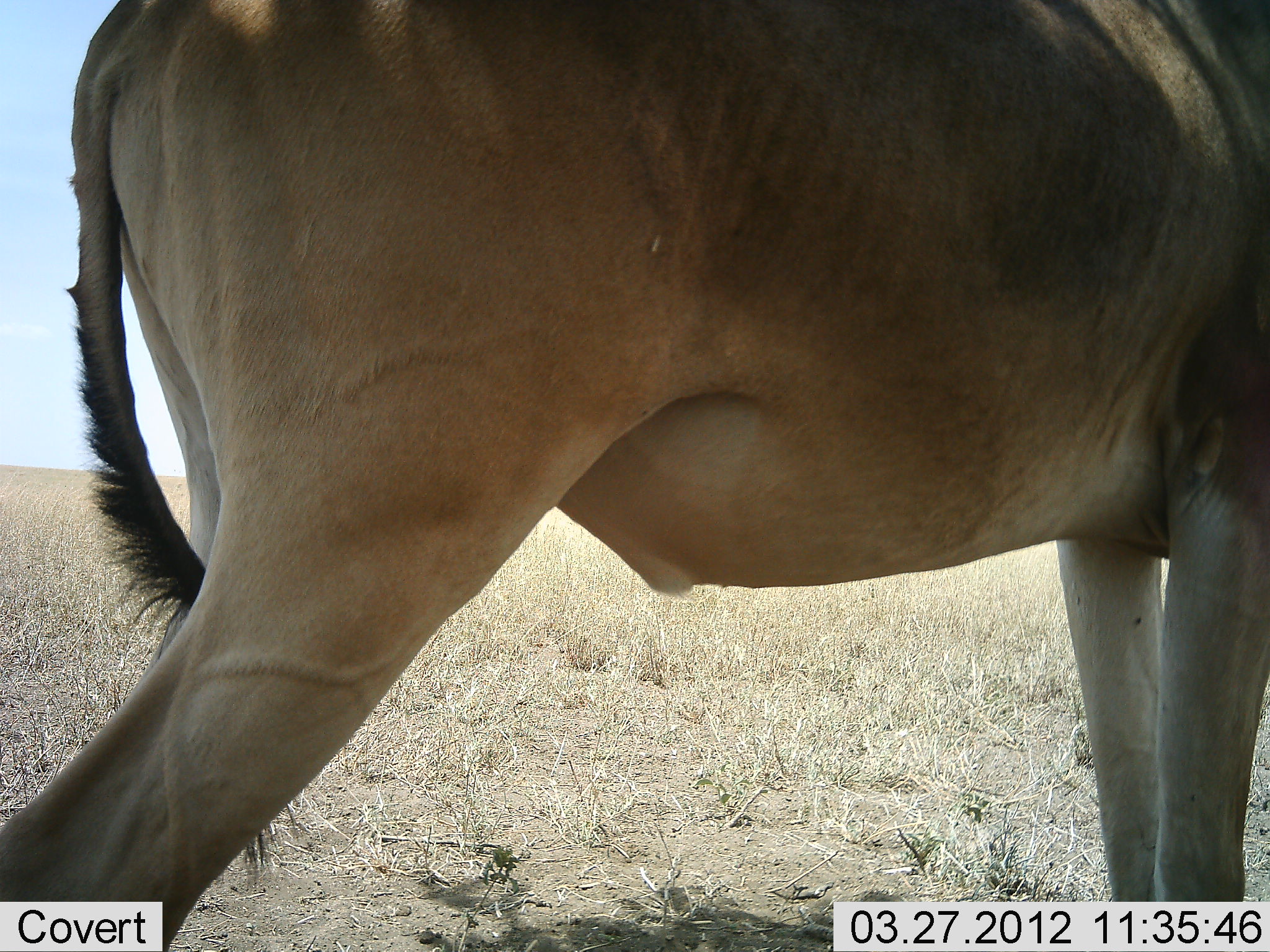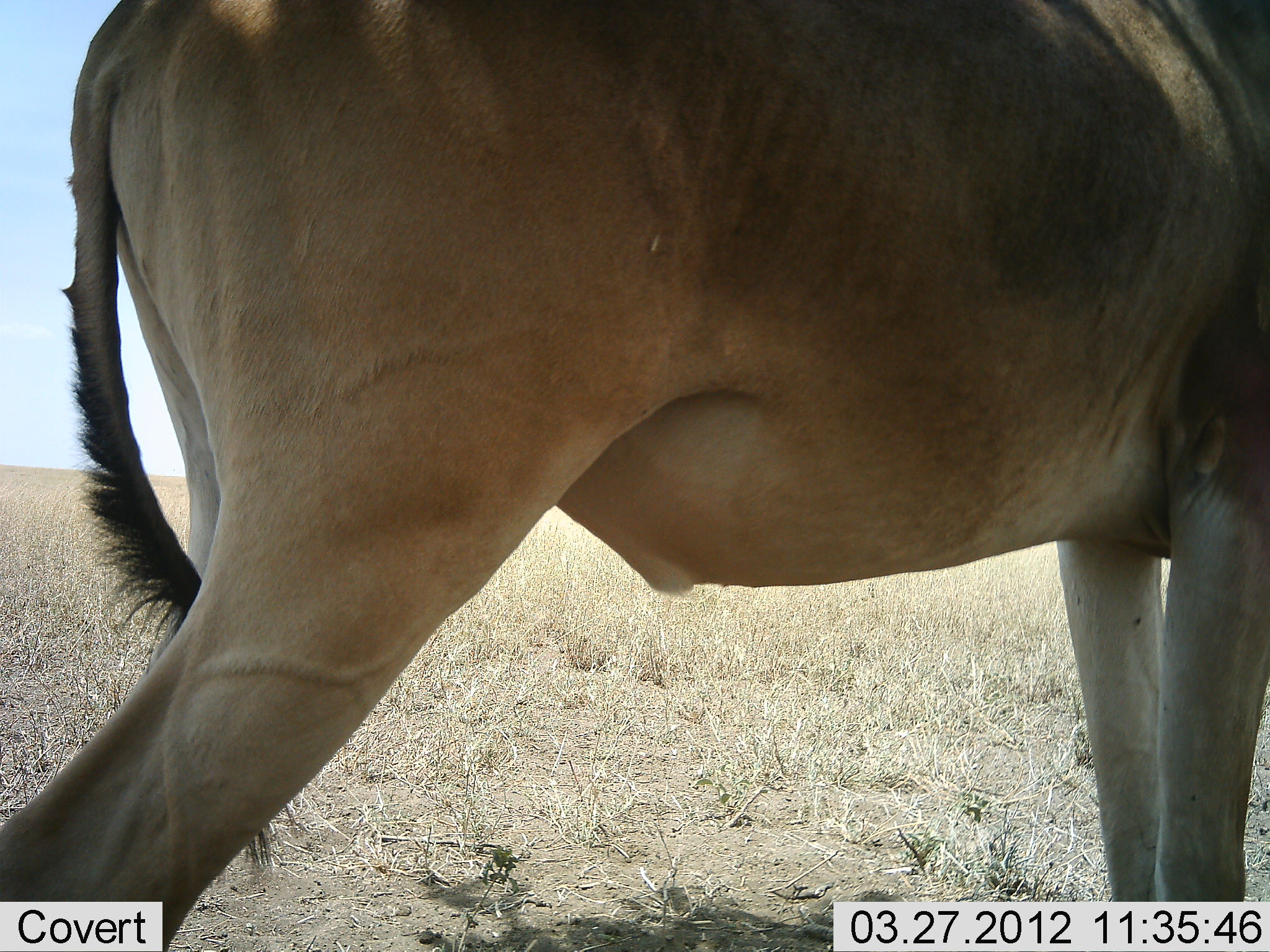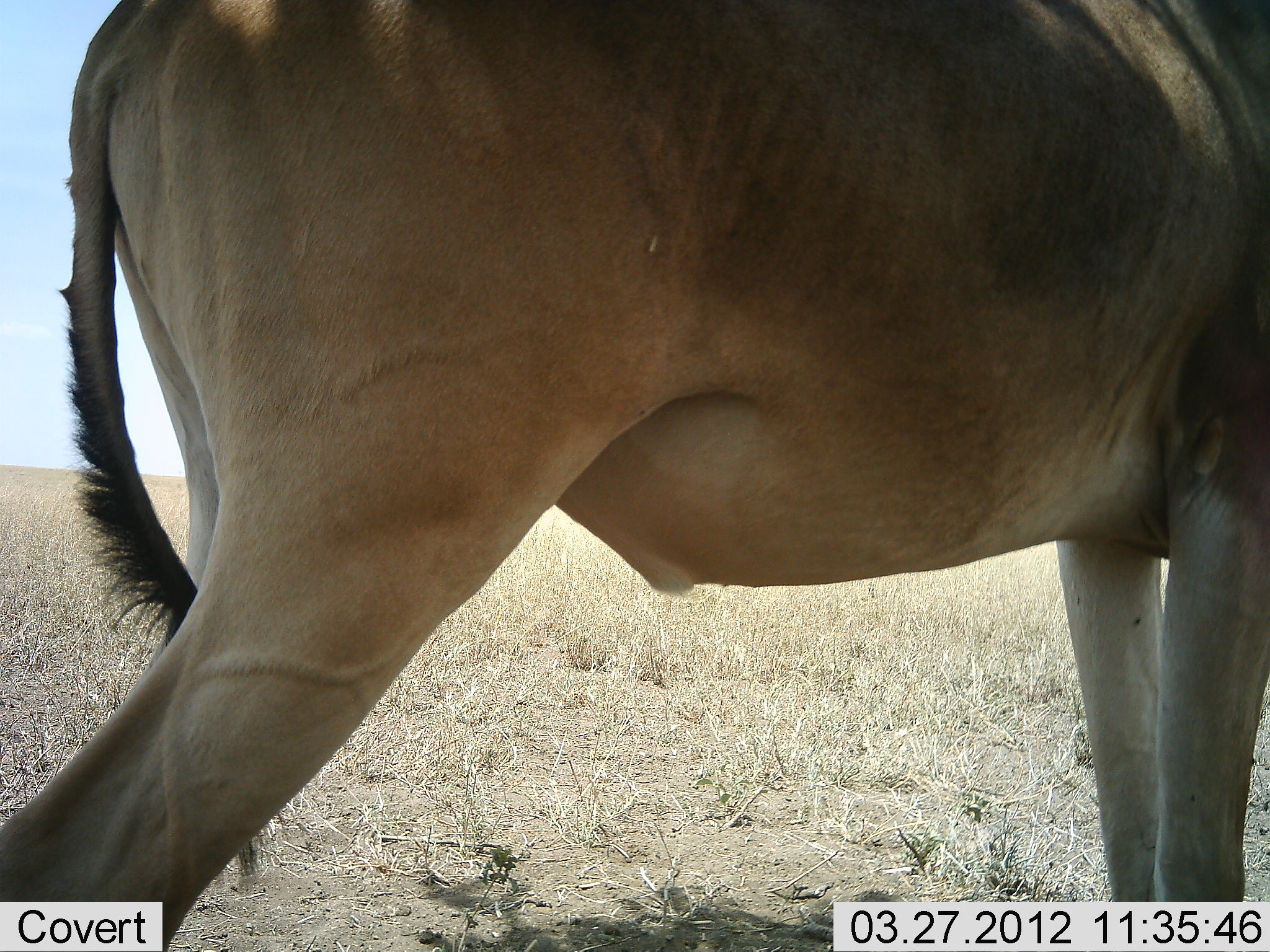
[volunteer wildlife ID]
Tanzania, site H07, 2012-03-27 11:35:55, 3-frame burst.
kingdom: Animalia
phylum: Chordata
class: Mammalia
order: Artiodactyla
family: Bovidae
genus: Alcelaphus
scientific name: Alcelaphus buselaphus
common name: hartebeest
Hartebeest (Alcelaphus buselaphus), count 1. Behavior (volunteer vote fractions): standing 100%, resting 0%, moving 0%, interacting 0%. Young present (vote fraction): 0%. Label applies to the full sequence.